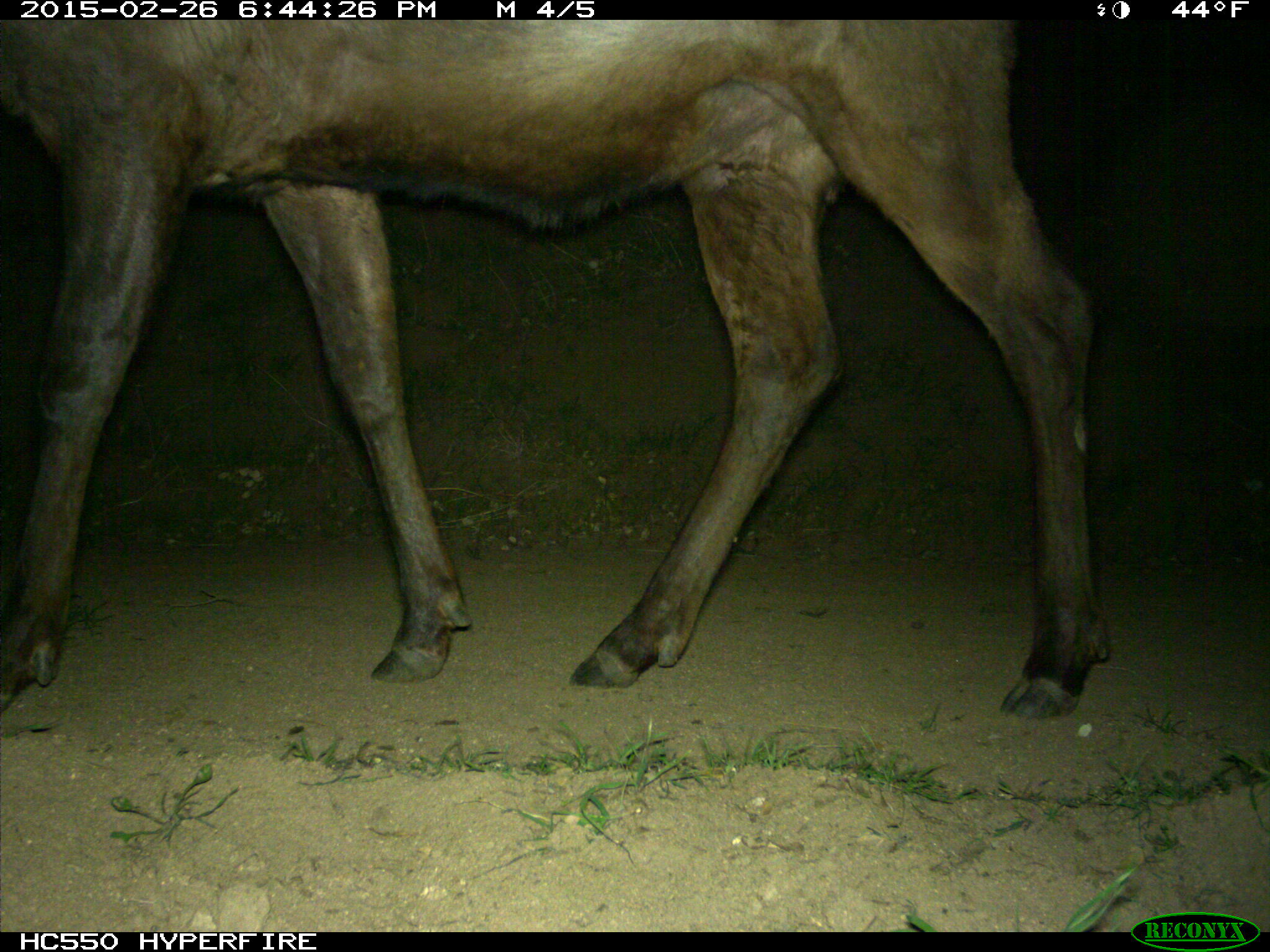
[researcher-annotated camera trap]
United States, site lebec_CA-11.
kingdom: Animalia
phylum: Chordata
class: Mammalia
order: Artiodactyla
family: Cervidae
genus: Cervus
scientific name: Cervus canadensis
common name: elk